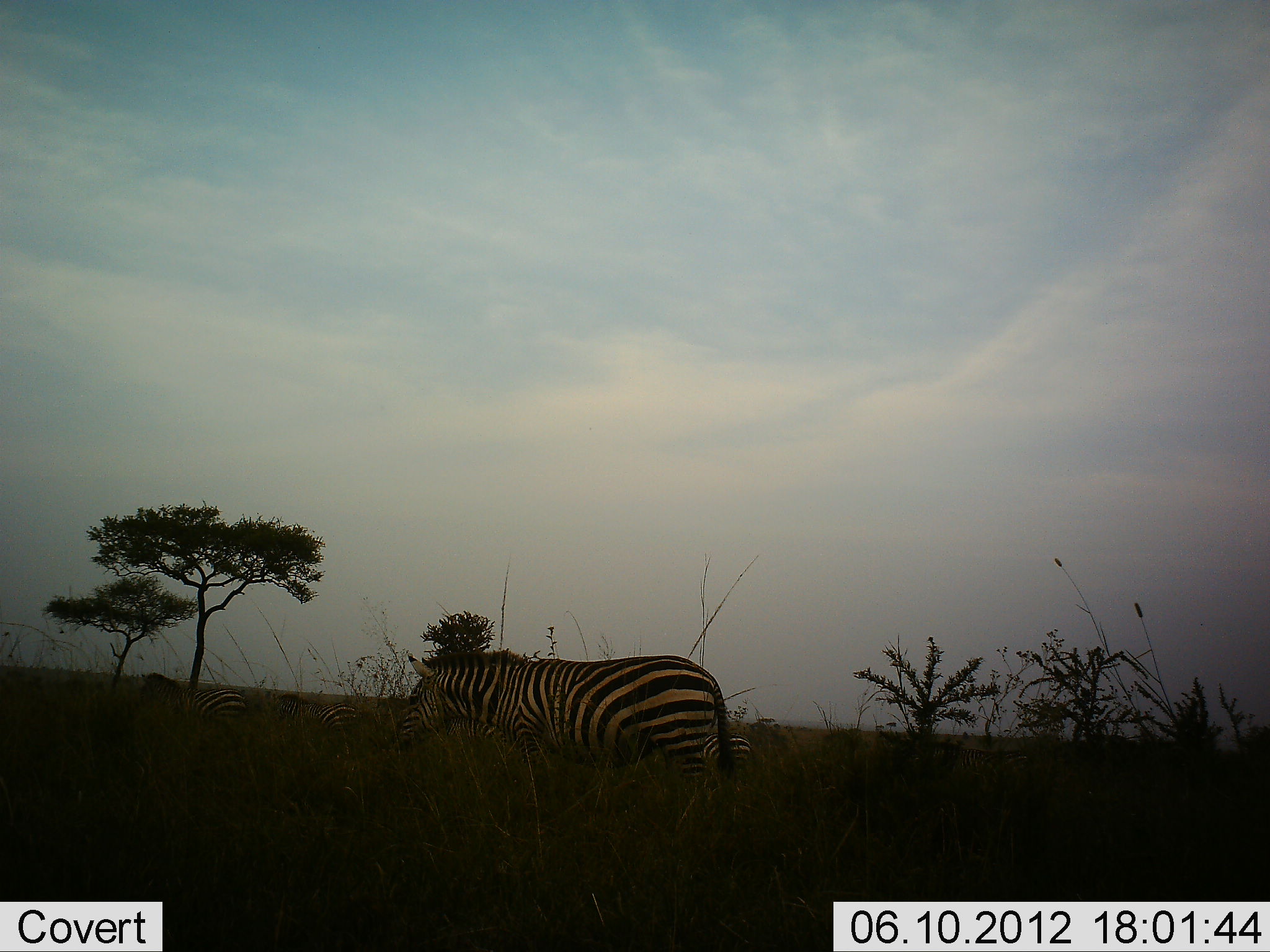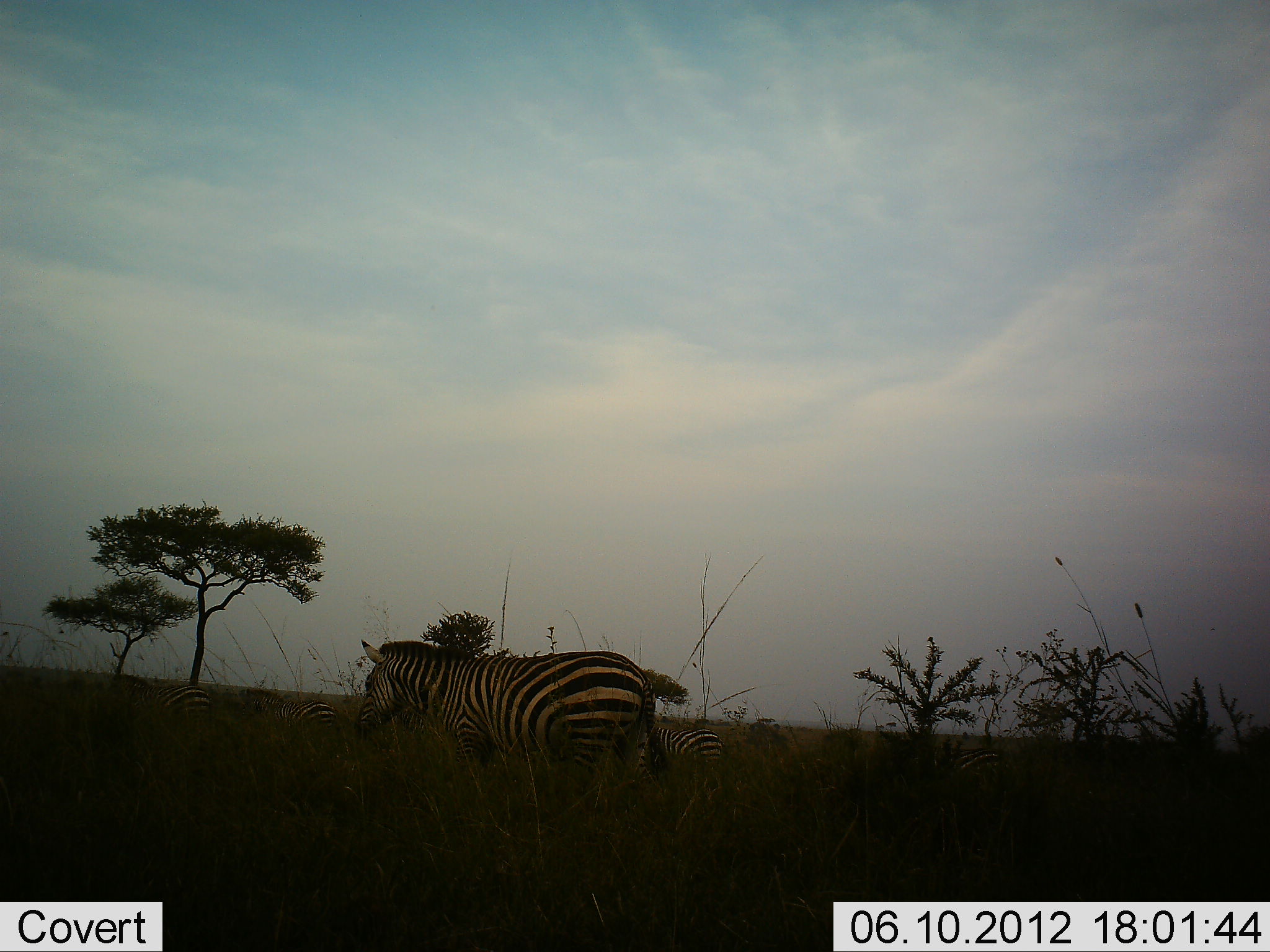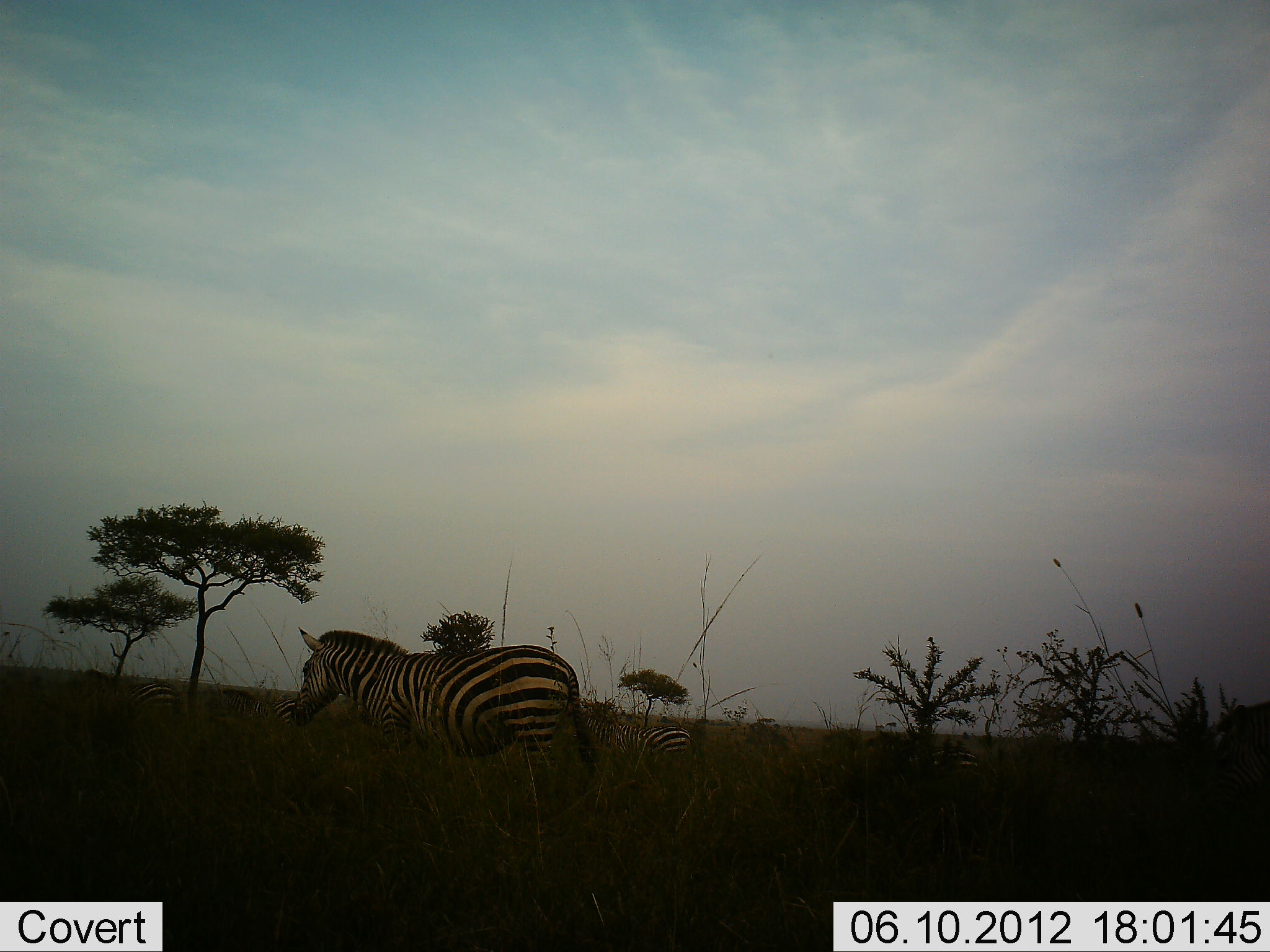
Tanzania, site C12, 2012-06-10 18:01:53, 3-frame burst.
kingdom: Animalia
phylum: Chordata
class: Mammalia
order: Perissodactyla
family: Equidae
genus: Equus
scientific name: Equus quagga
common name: plains zebra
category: zebra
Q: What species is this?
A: Zebra (plains zebra) (Equus quagga).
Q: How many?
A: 5.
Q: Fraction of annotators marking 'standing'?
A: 10%.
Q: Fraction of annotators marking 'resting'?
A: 0%.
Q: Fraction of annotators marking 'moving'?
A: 80%.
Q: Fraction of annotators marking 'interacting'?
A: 10%.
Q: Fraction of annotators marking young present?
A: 10%.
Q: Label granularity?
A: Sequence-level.